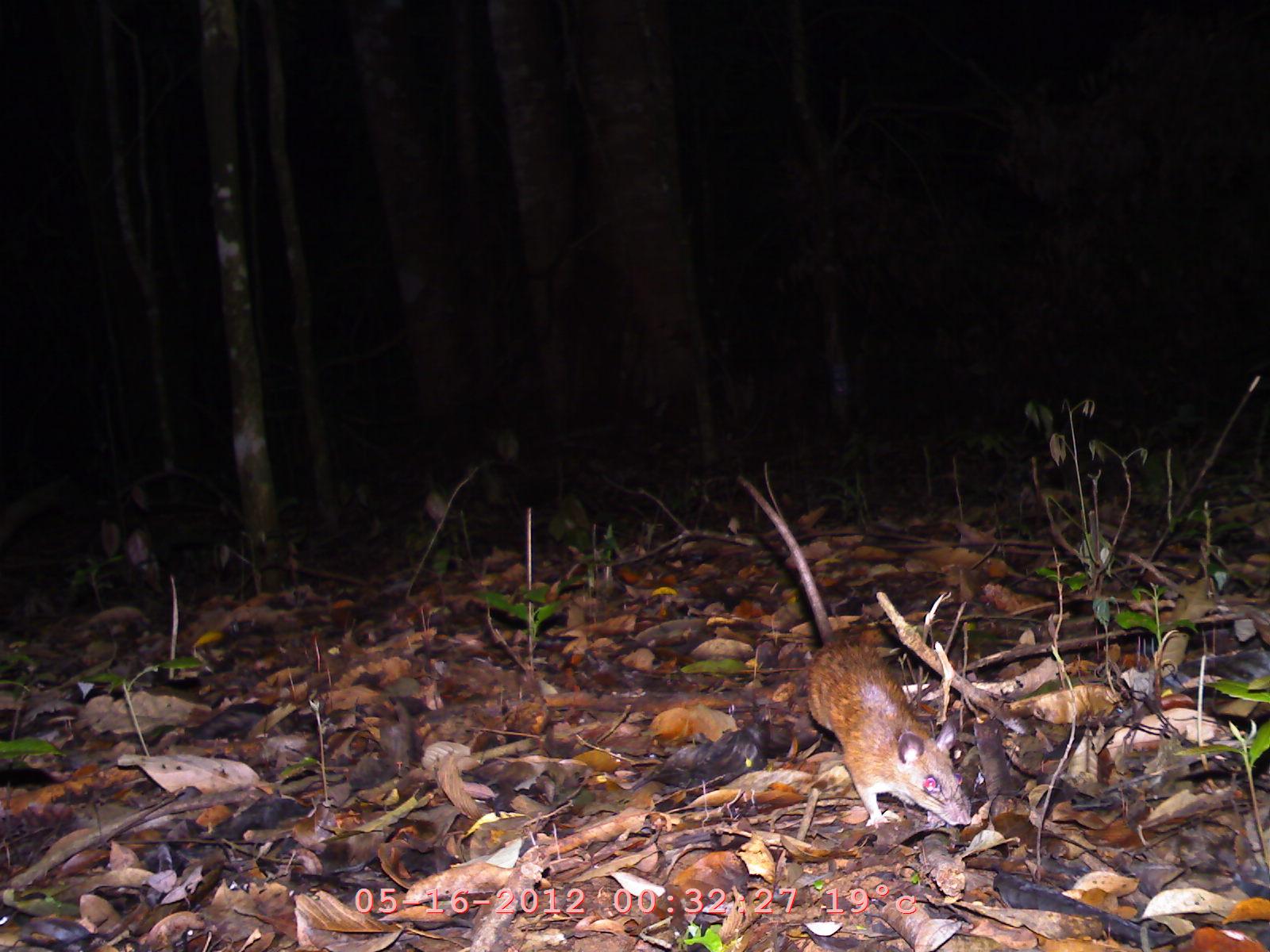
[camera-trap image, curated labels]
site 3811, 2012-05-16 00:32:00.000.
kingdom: Animalia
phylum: Chordata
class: Mammalia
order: Rodentia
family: Muridae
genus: Rattus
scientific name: Rattus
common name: rodent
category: unknown rat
Unknown rat (rodent) (Rattus), count 1.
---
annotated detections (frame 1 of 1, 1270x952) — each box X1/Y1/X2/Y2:
unknown rat: 735/472/1016/827